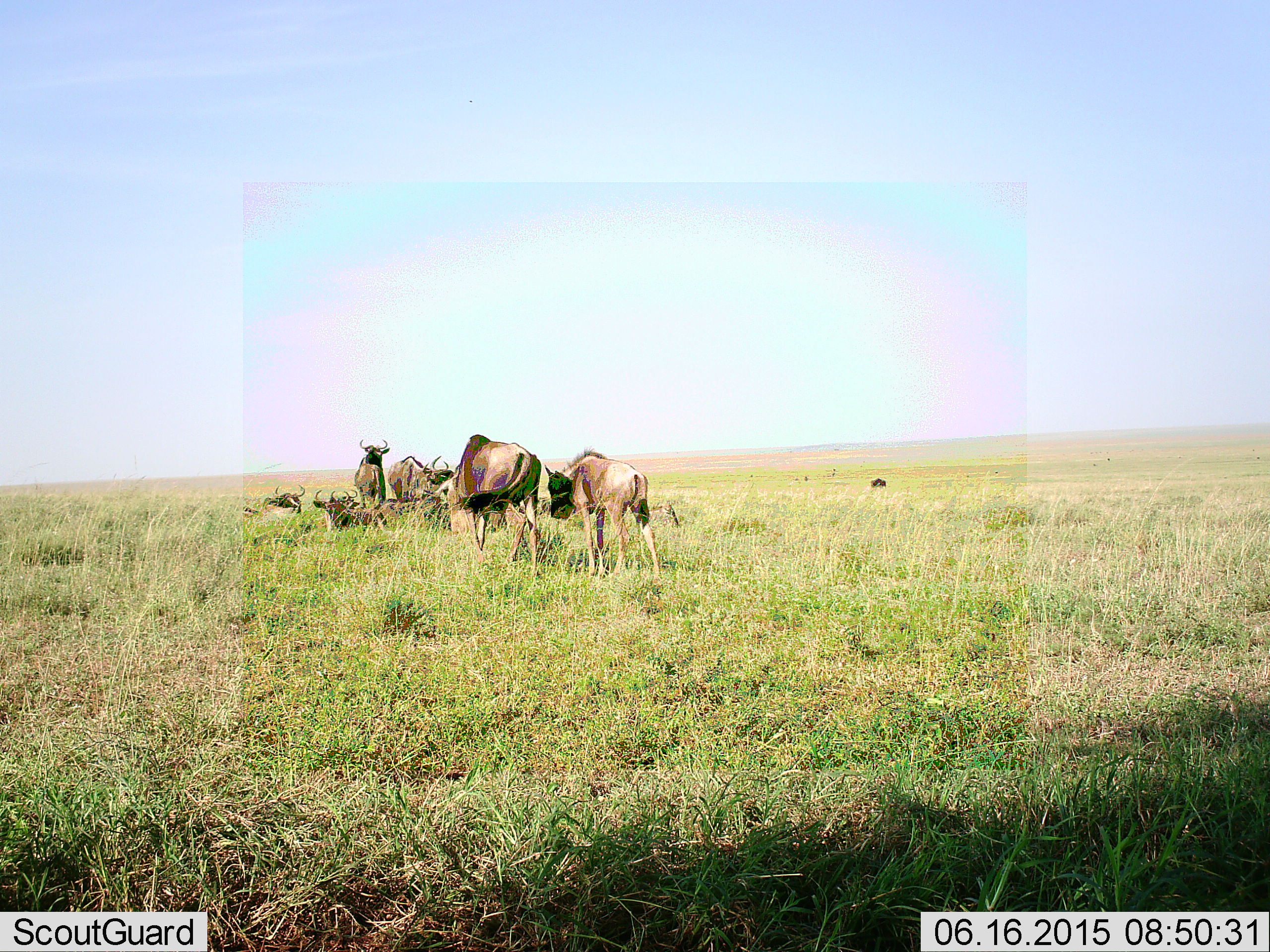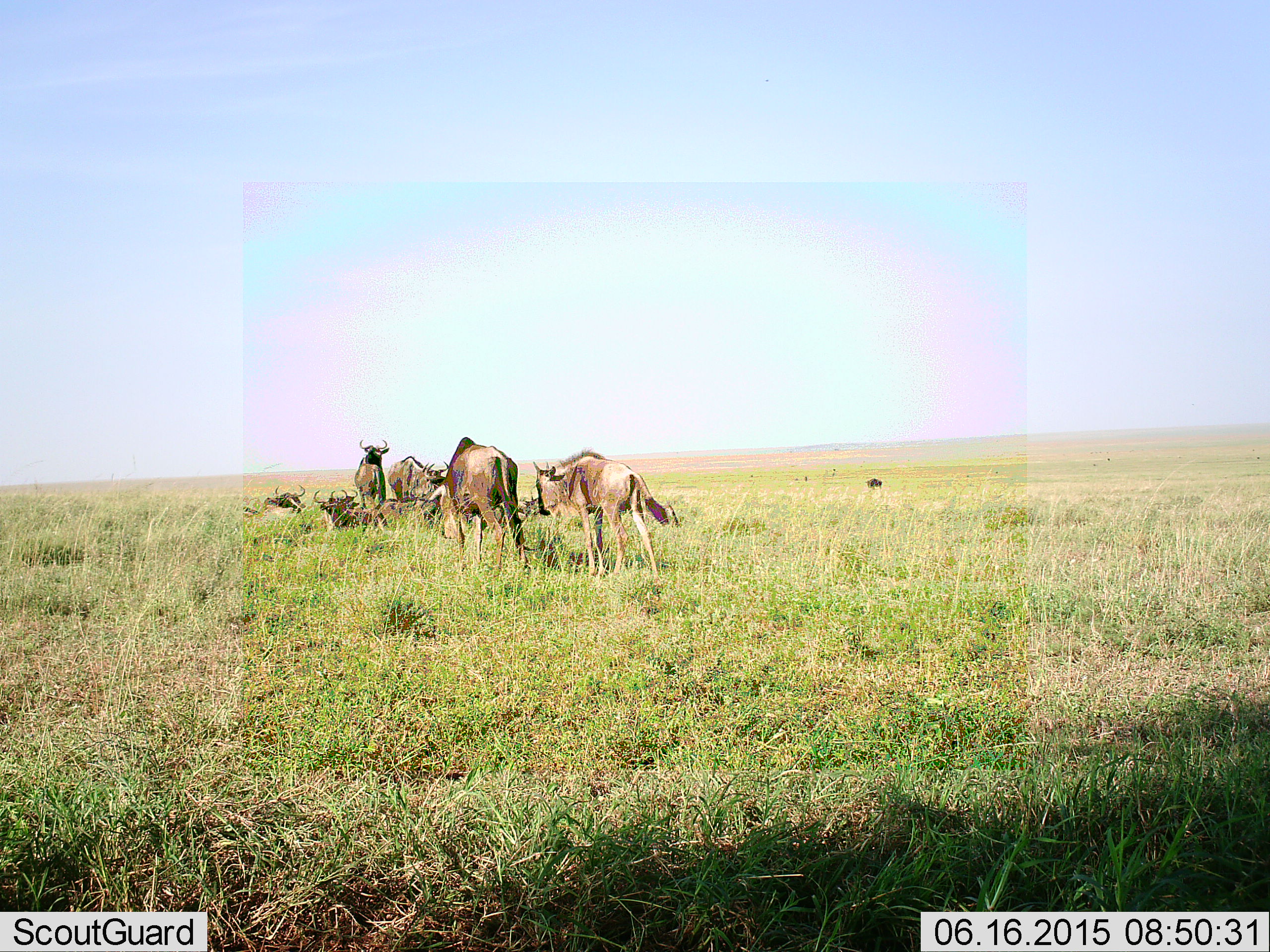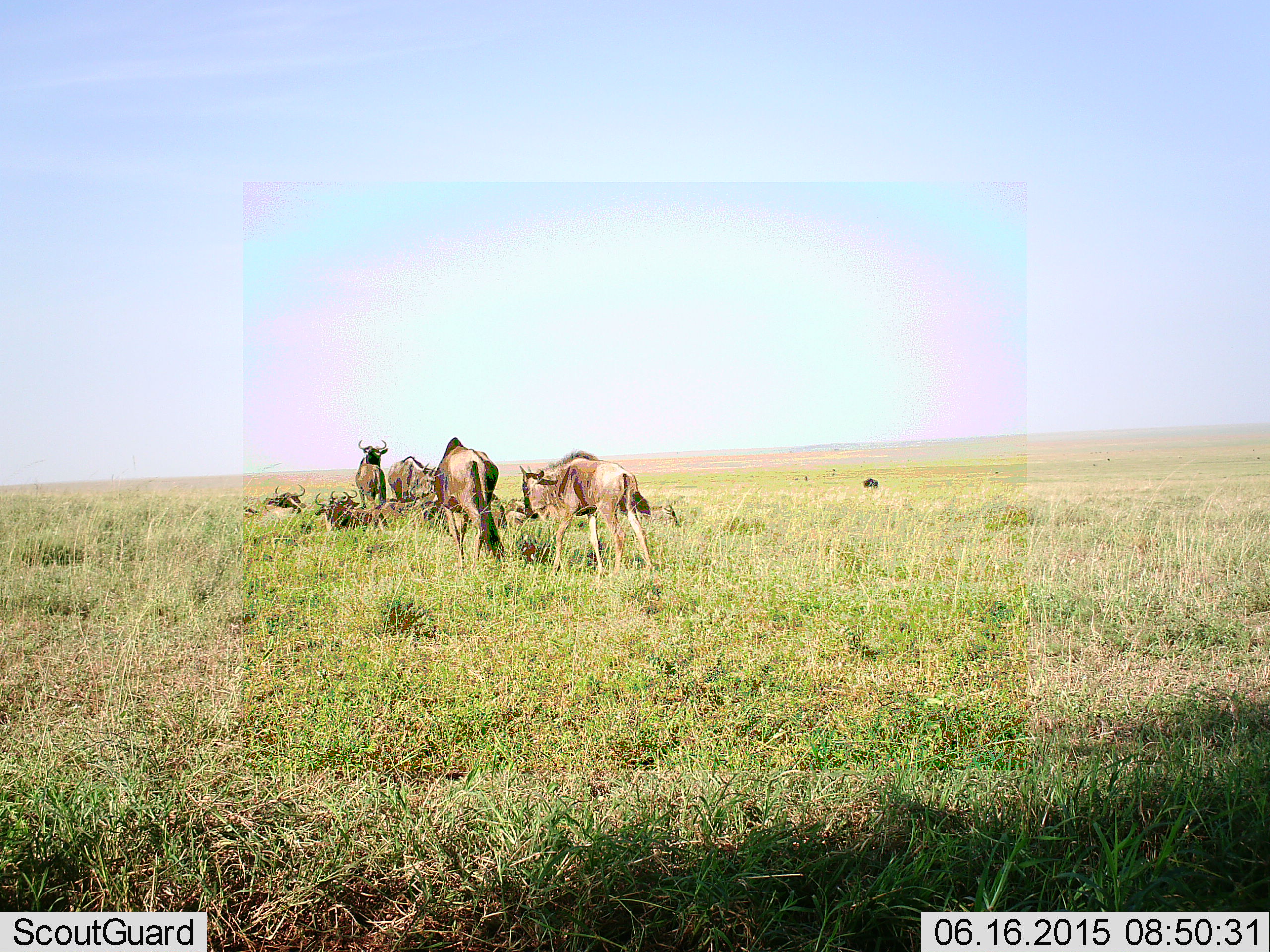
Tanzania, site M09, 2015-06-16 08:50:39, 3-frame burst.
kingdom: Animalia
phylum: Chordata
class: Mammalia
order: Artiodactyla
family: Bovidae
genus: Connochaetes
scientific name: Connochaetes taurinus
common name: blue wildebeest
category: wildebeest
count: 10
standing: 80%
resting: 80%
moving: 40%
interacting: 0%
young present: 50%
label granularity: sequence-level